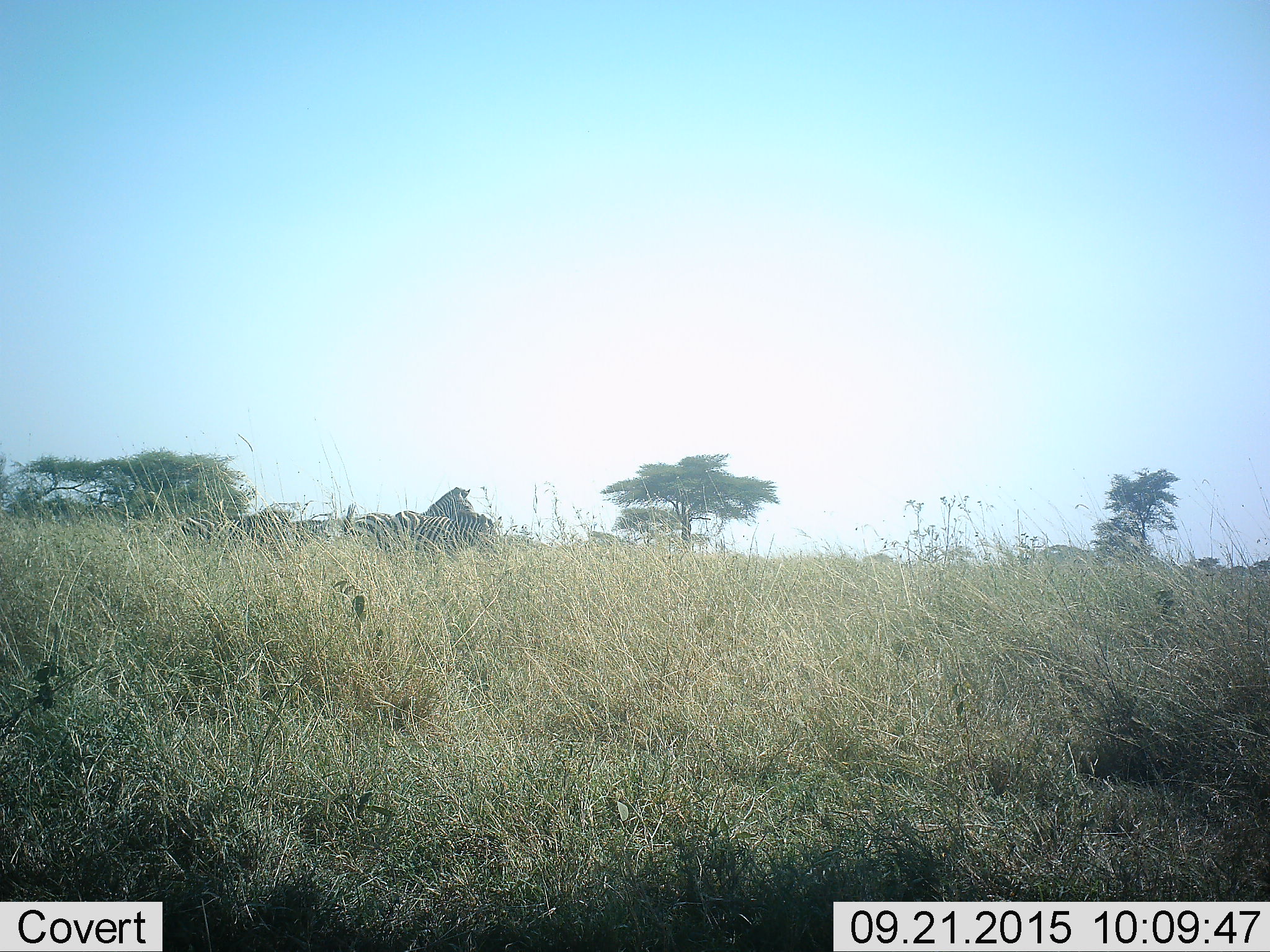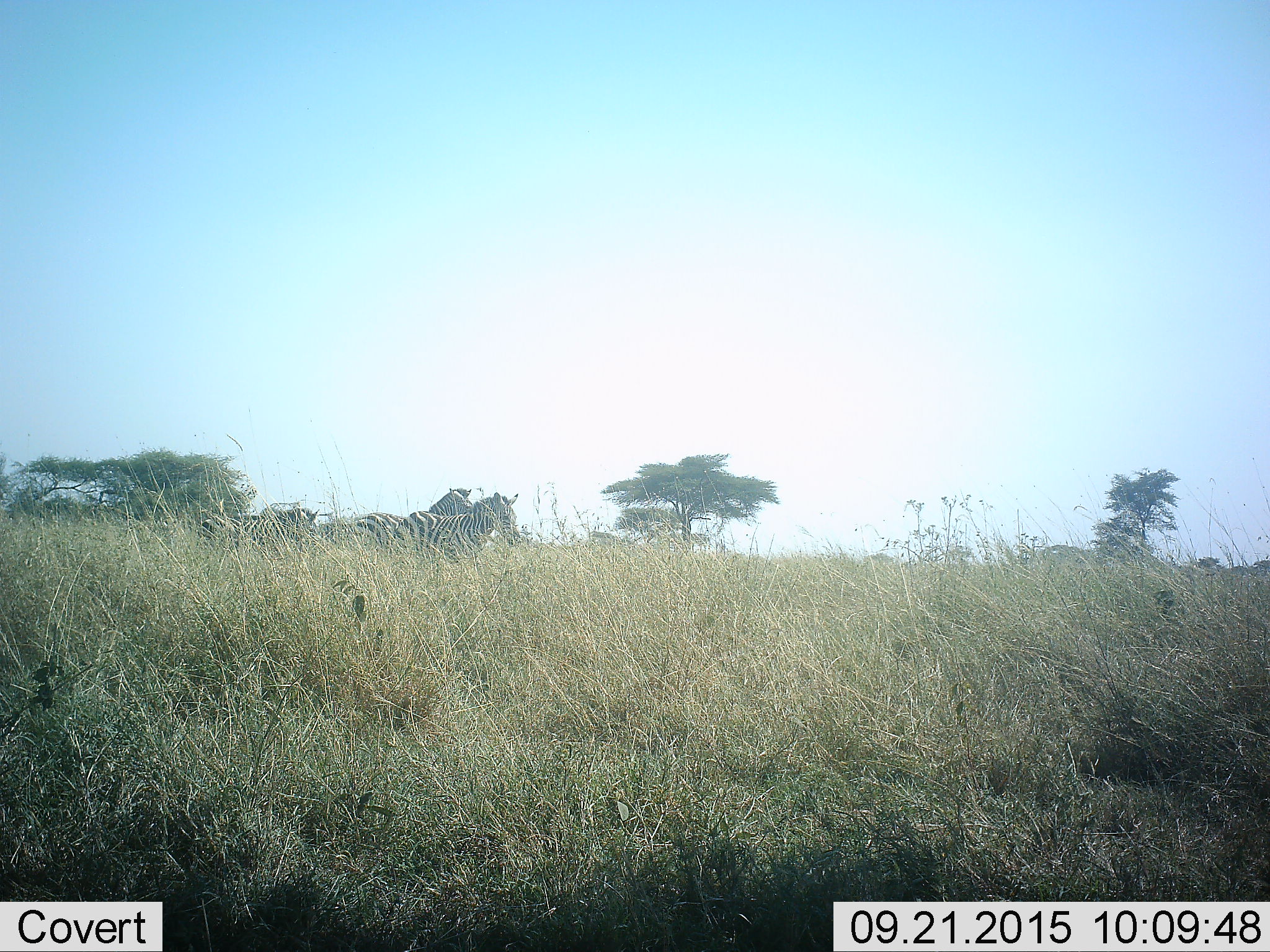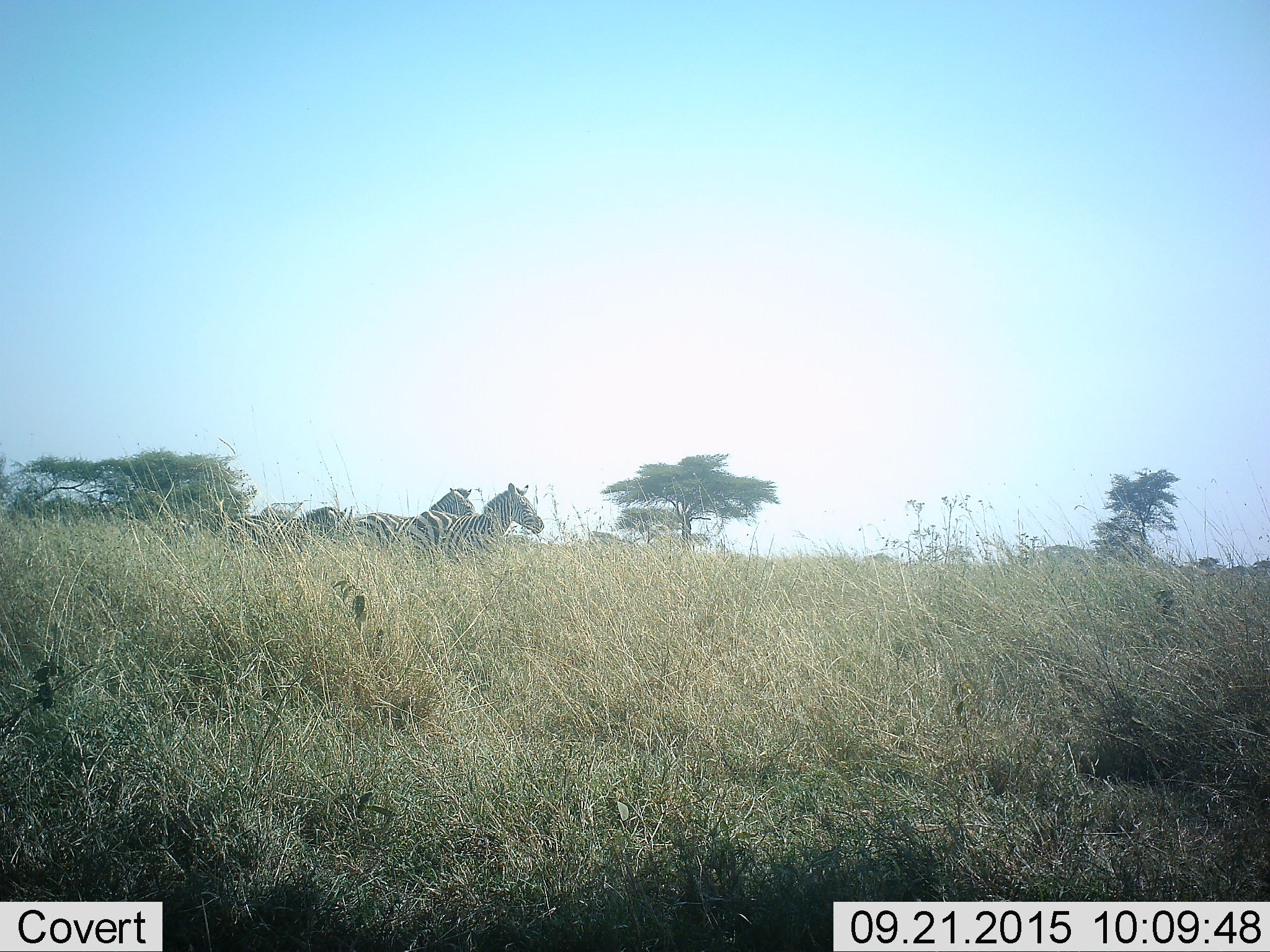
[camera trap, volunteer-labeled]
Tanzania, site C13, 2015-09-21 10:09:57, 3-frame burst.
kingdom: Animalia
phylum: Chordata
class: Mammalia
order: Perissodactyla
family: Equidae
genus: Equus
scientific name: Equus quagga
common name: plains zebra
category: zebra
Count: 4.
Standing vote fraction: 54%.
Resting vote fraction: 0%.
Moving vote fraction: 69%.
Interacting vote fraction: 8%.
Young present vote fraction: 8%.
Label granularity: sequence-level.